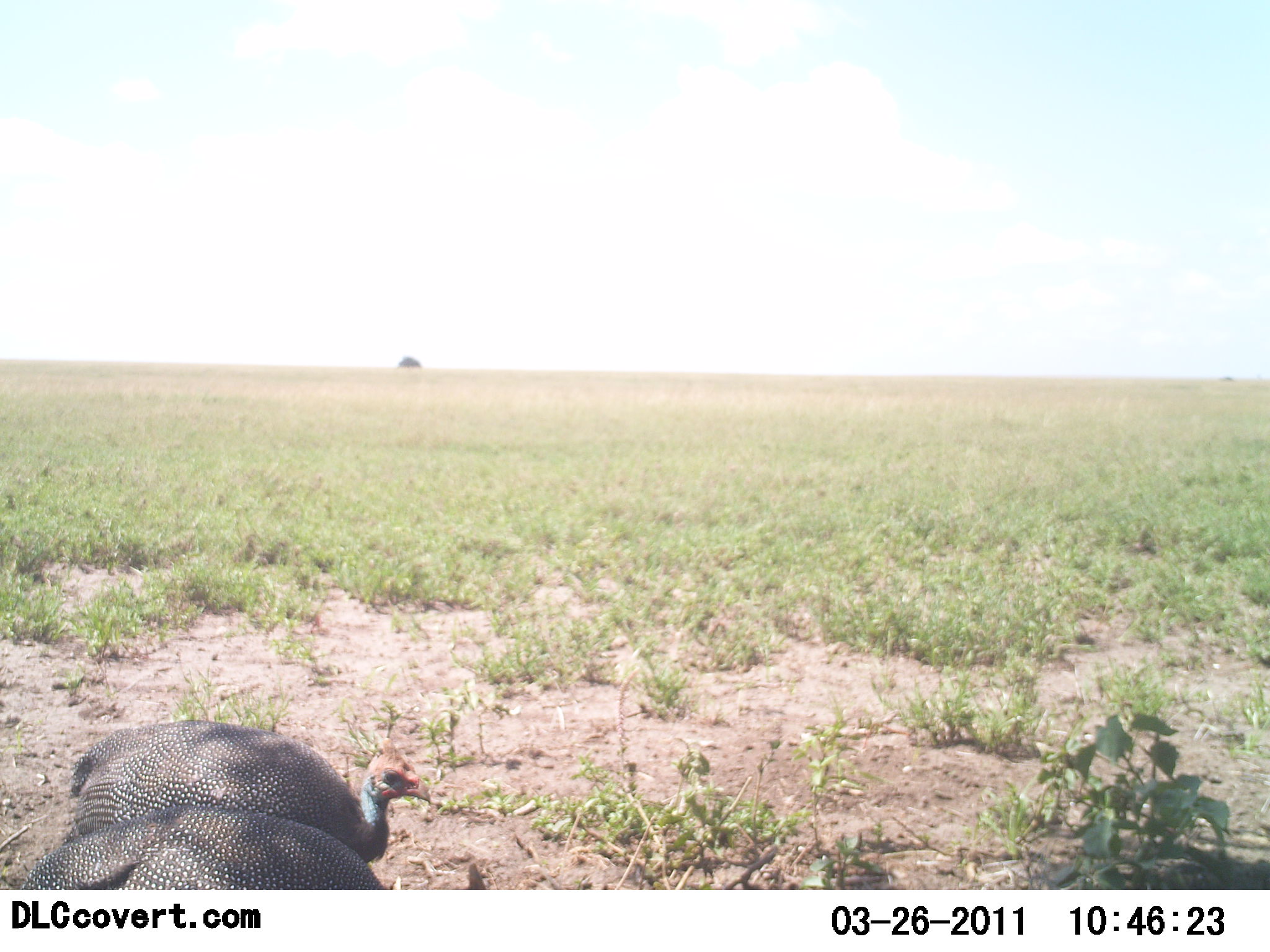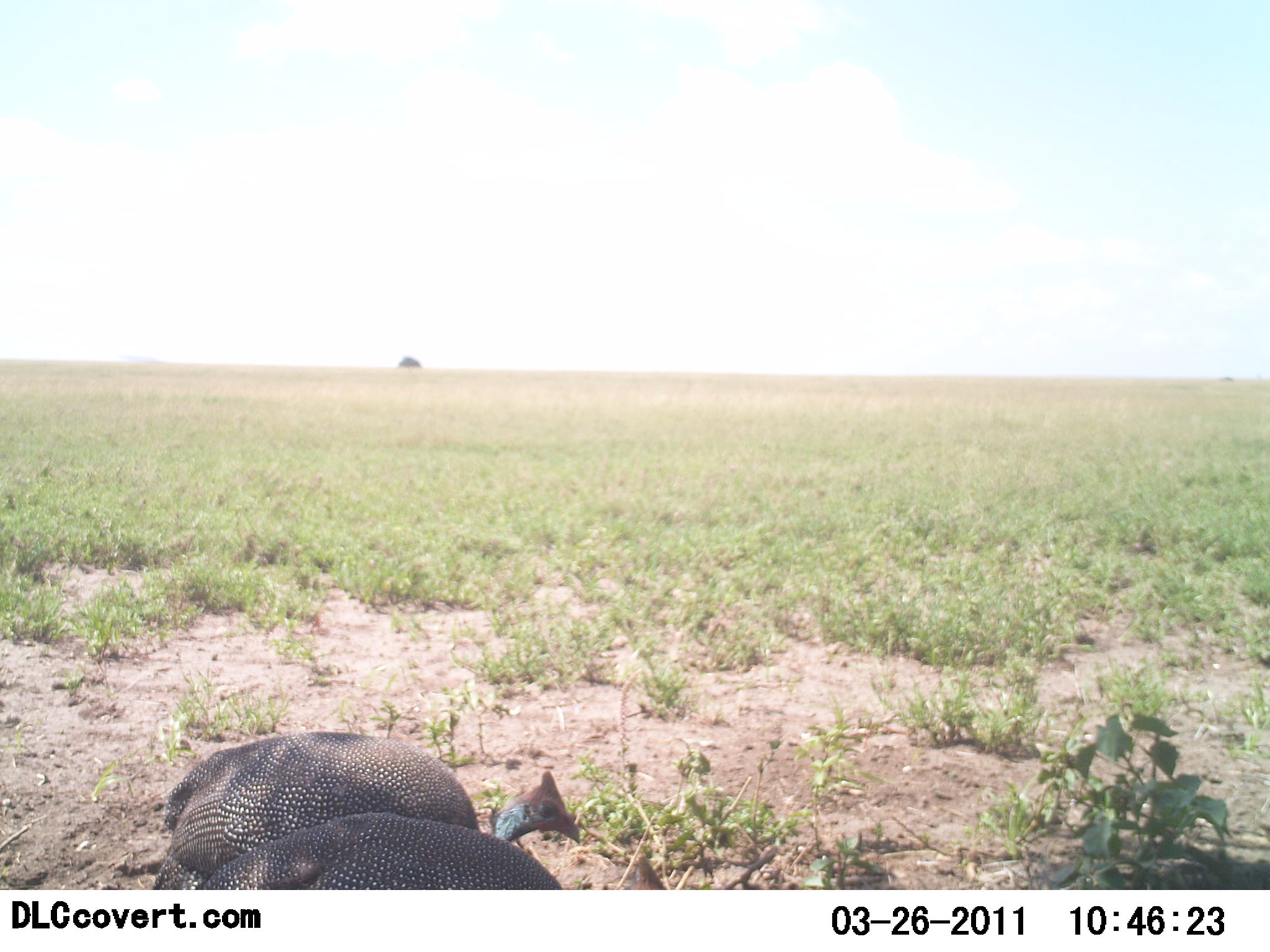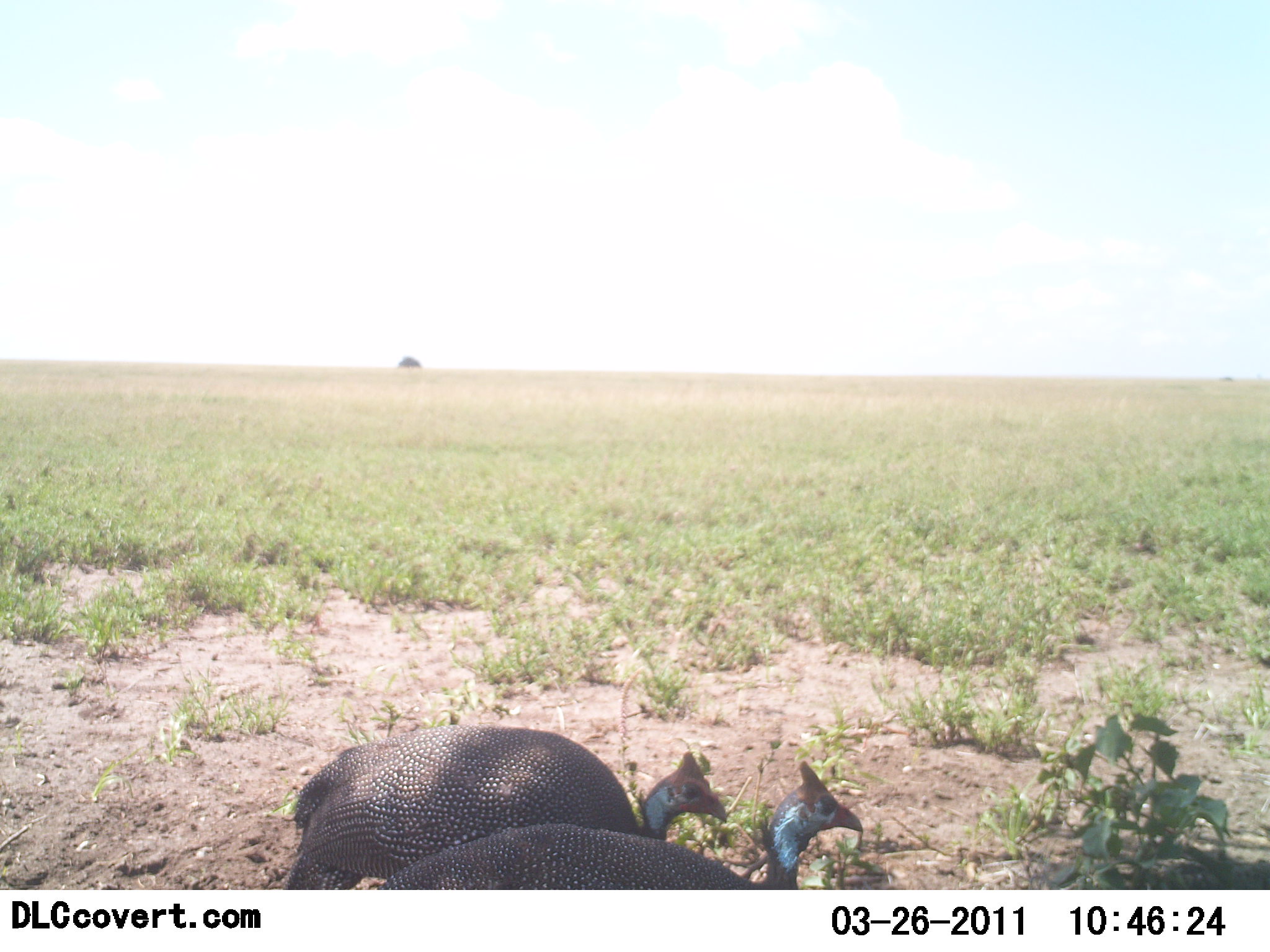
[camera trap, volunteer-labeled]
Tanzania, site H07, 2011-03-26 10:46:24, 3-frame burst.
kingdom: Animalia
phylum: Chordata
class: Aves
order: Galliformes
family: Numididae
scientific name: Numididae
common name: guinea fowl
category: guineafowl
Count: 2.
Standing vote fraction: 36%.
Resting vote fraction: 0%.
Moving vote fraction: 36%.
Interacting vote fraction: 0%.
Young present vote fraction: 0%.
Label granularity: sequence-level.